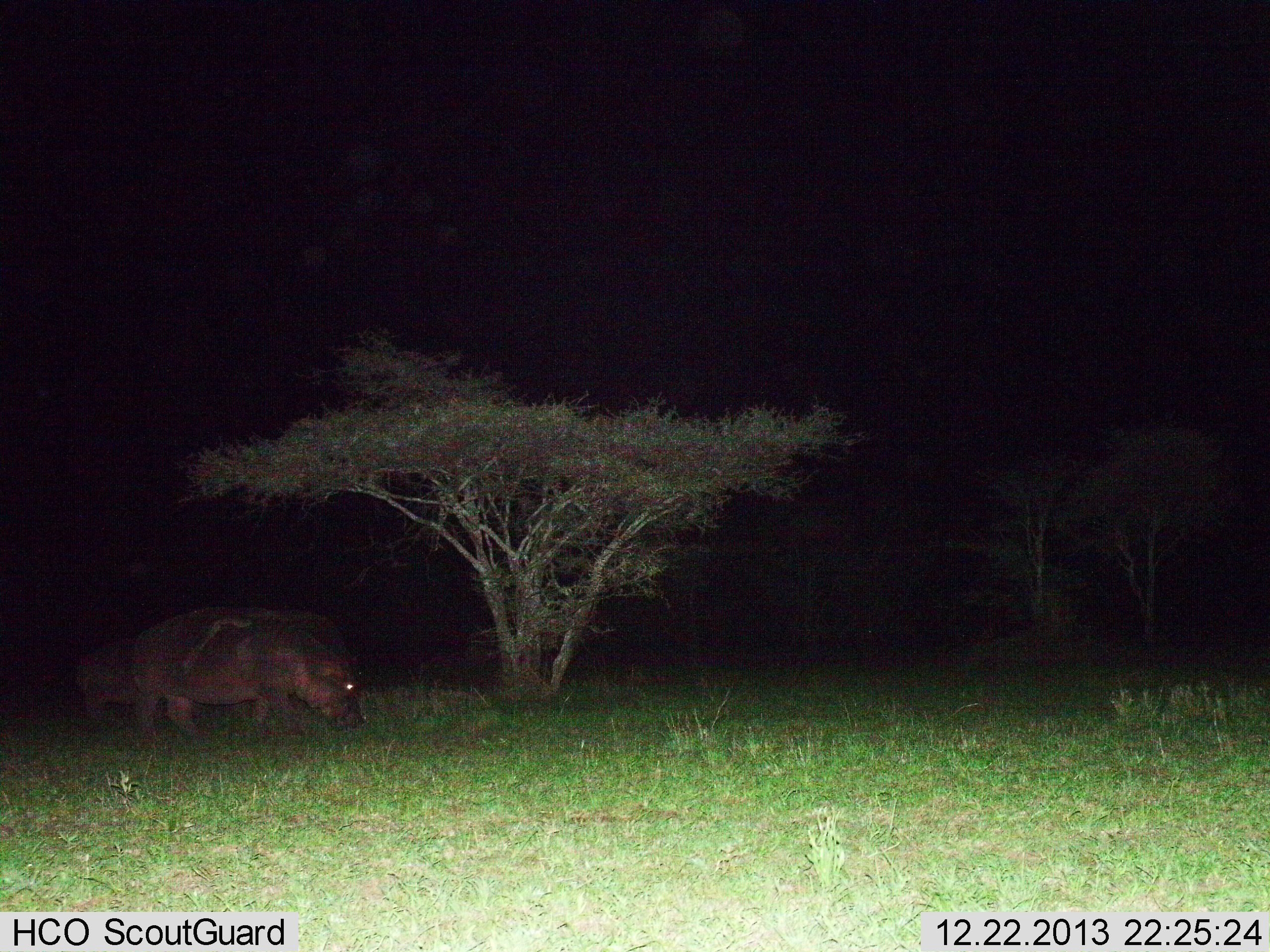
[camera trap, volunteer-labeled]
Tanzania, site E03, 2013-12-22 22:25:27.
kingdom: Animalia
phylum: Chordata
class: Mammalia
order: Artiodactyla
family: Hippopotamidae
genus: Hippopotamus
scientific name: Hippopotamus amphibius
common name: hippopotamus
Hippopotamus (Hippopotamus amphibius), count 2. Behavior (volunteer vote fractions): standing 10%, resting 0%, moving 20%, interacting 0%. Young present (vote fraction): 10%. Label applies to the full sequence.